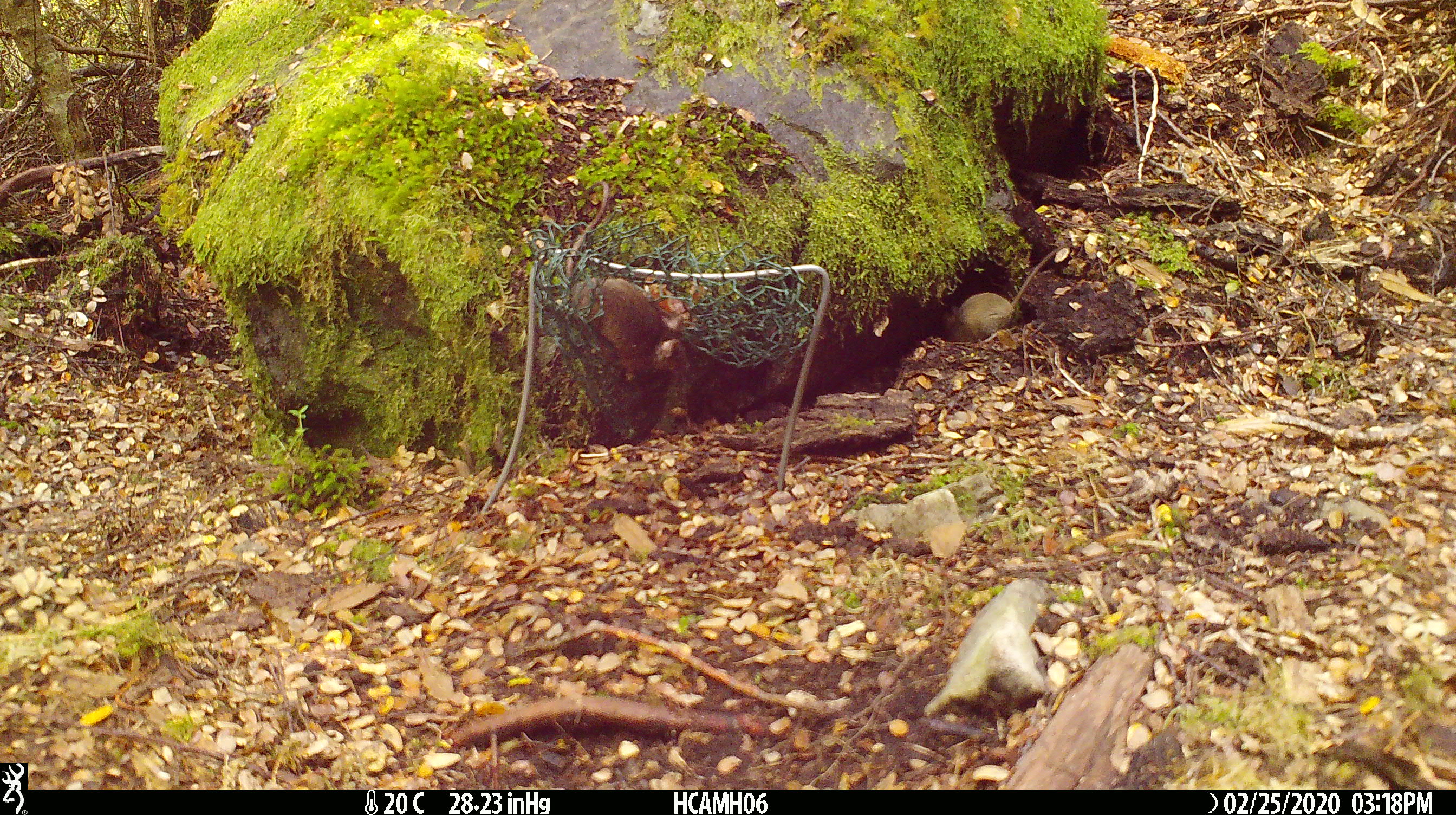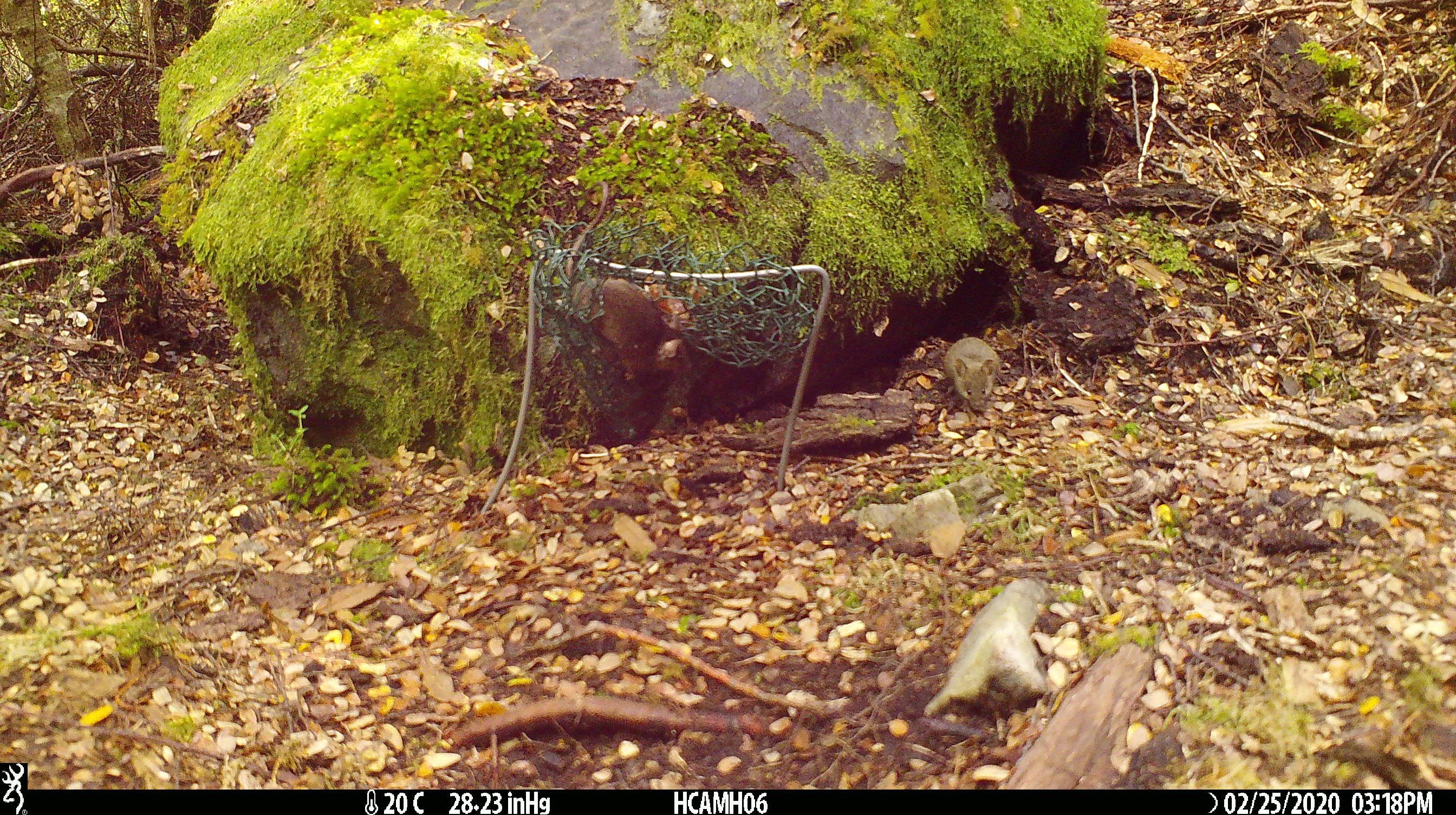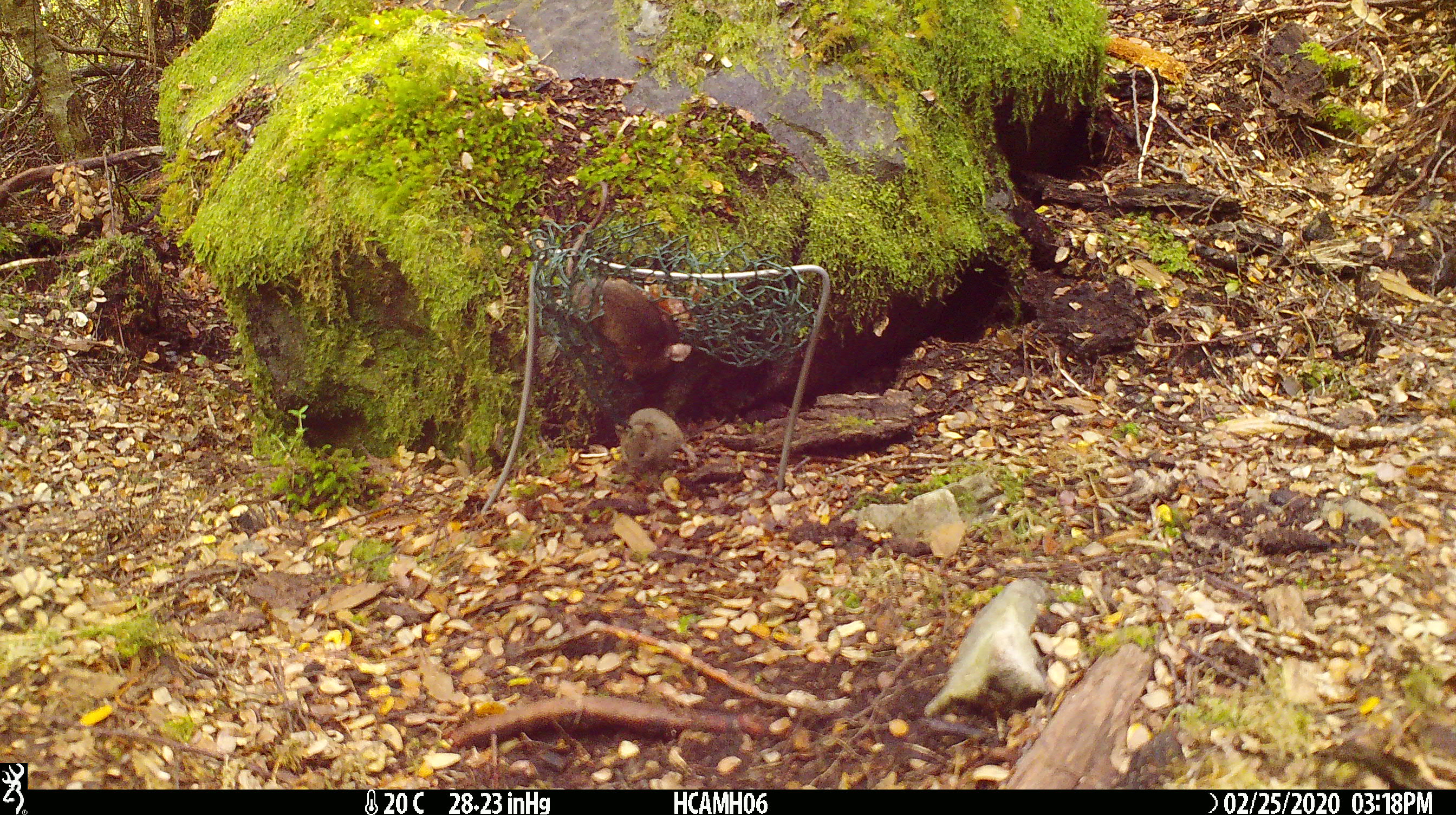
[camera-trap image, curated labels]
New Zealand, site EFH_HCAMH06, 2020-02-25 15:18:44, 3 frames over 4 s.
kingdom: Animalia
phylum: Chordata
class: Mammalia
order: Rodentia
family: Muridae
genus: Mus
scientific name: Mus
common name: mouse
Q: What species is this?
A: Mouse (Mus).